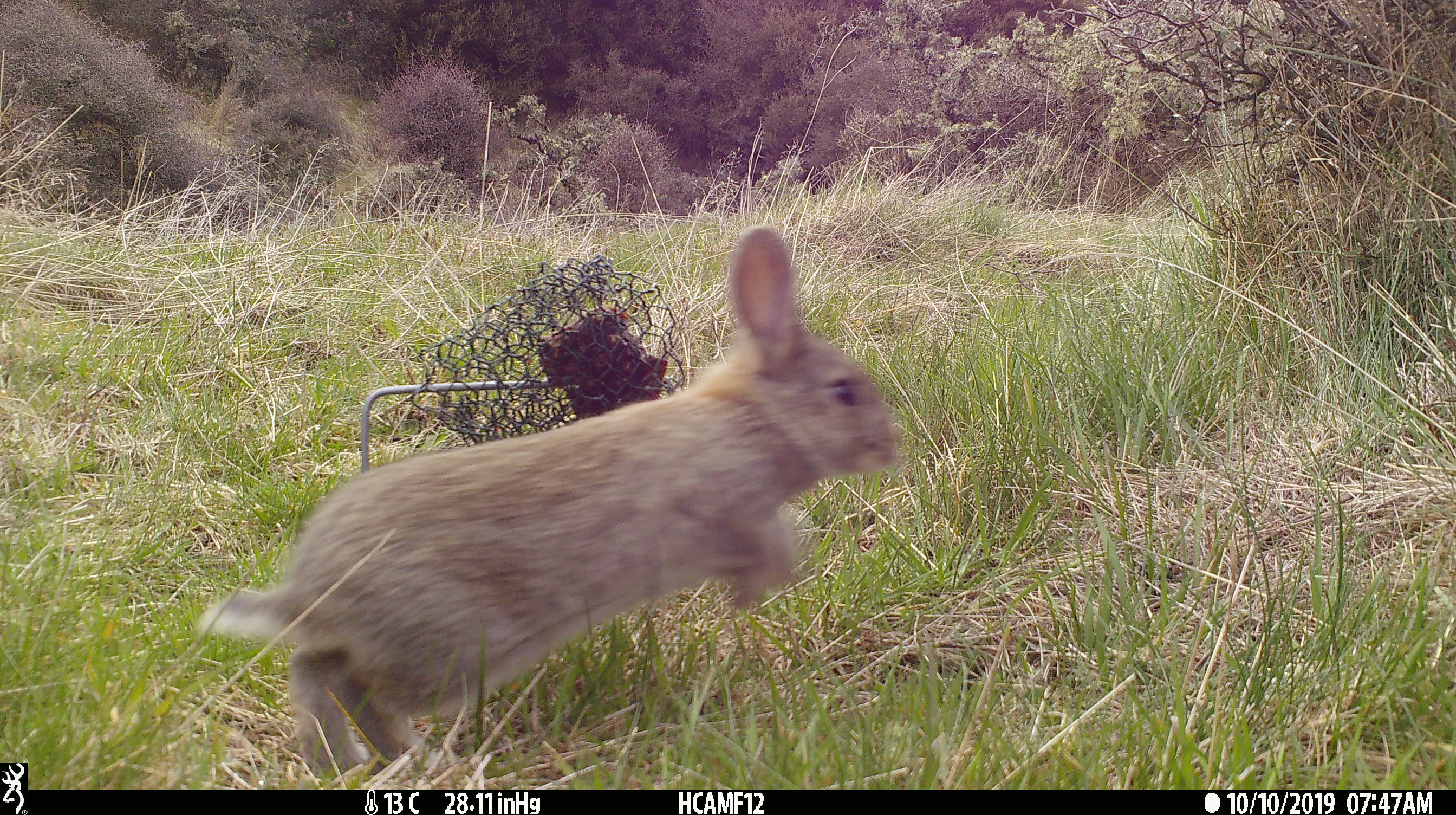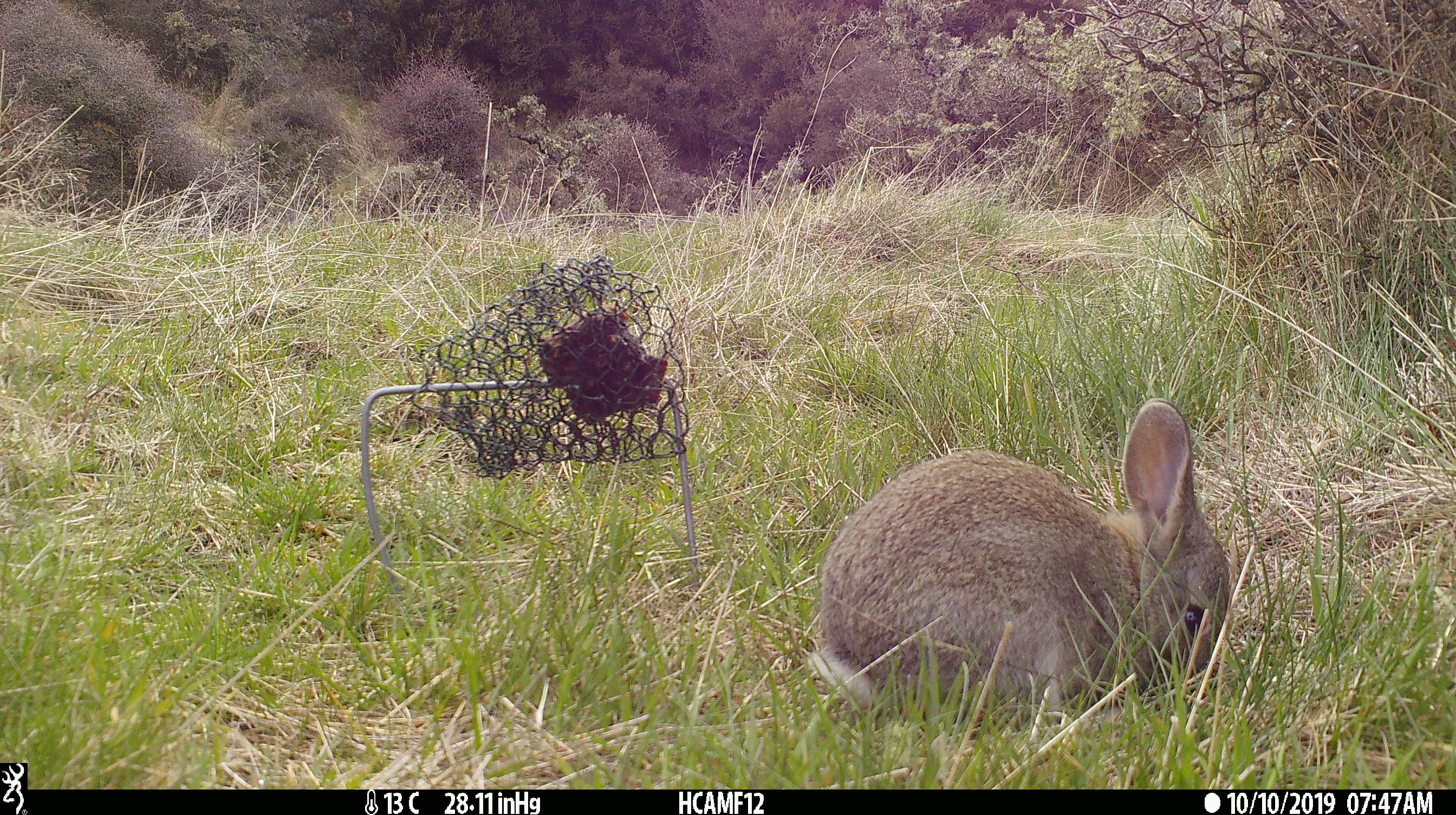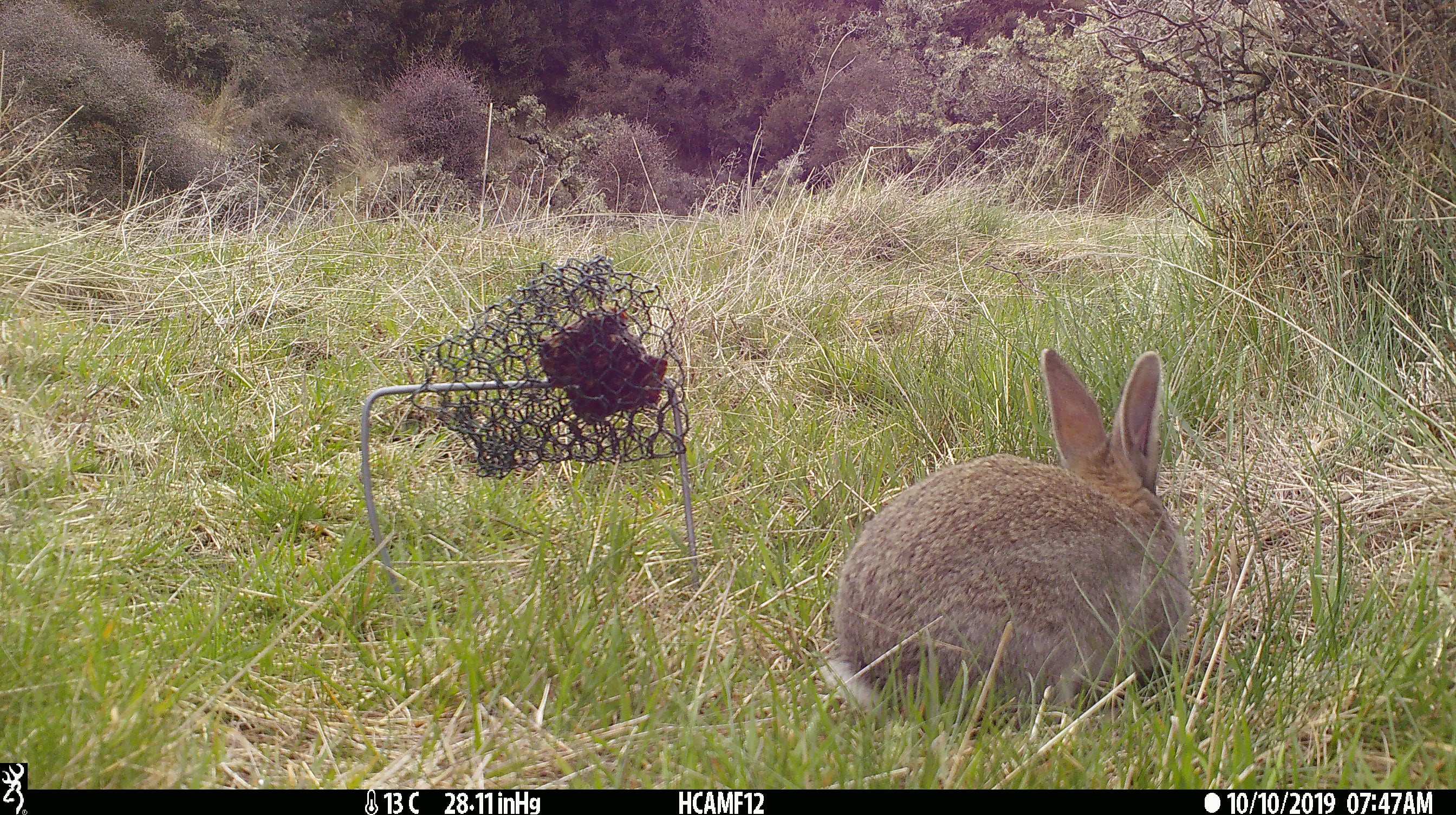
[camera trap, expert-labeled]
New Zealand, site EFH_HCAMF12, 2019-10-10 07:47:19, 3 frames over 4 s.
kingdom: Animalia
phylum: Chordata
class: Mammalia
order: Lagomorpha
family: Leporidae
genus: Oryctolagus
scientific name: Oryctolagus cuniculus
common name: european rabbit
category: rabbit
Rabbit (european rabbit) (Oryctolagus cuniculus).